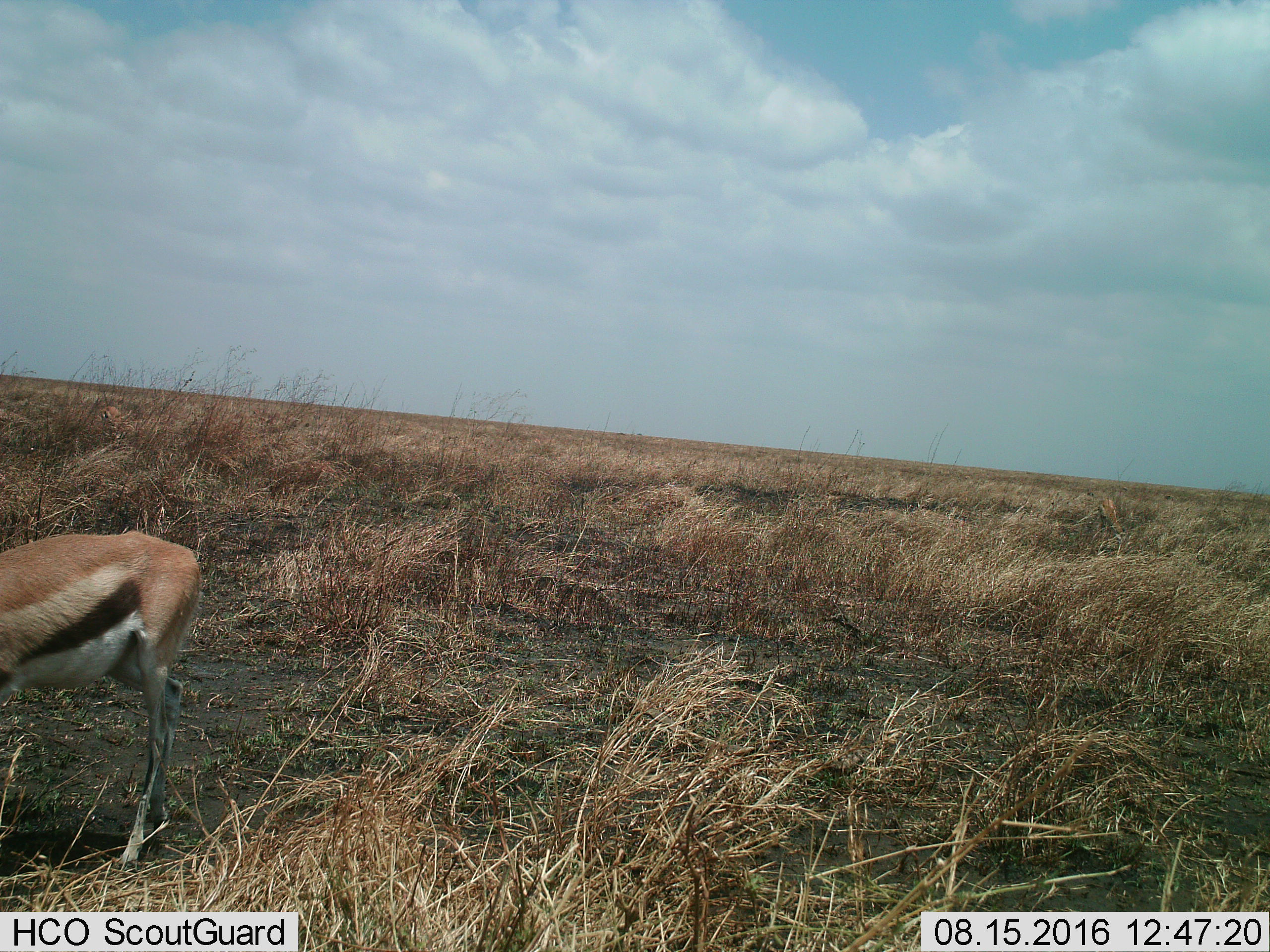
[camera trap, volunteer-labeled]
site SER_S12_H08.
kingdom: Animalia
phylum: Chordata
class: Mammalia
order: Artiodactyla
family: Bovidae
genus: Eudorcas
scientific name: Eudorcas thomsonii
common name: thomson's gazelle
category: gazellethomsons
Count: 1.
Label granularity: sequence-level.